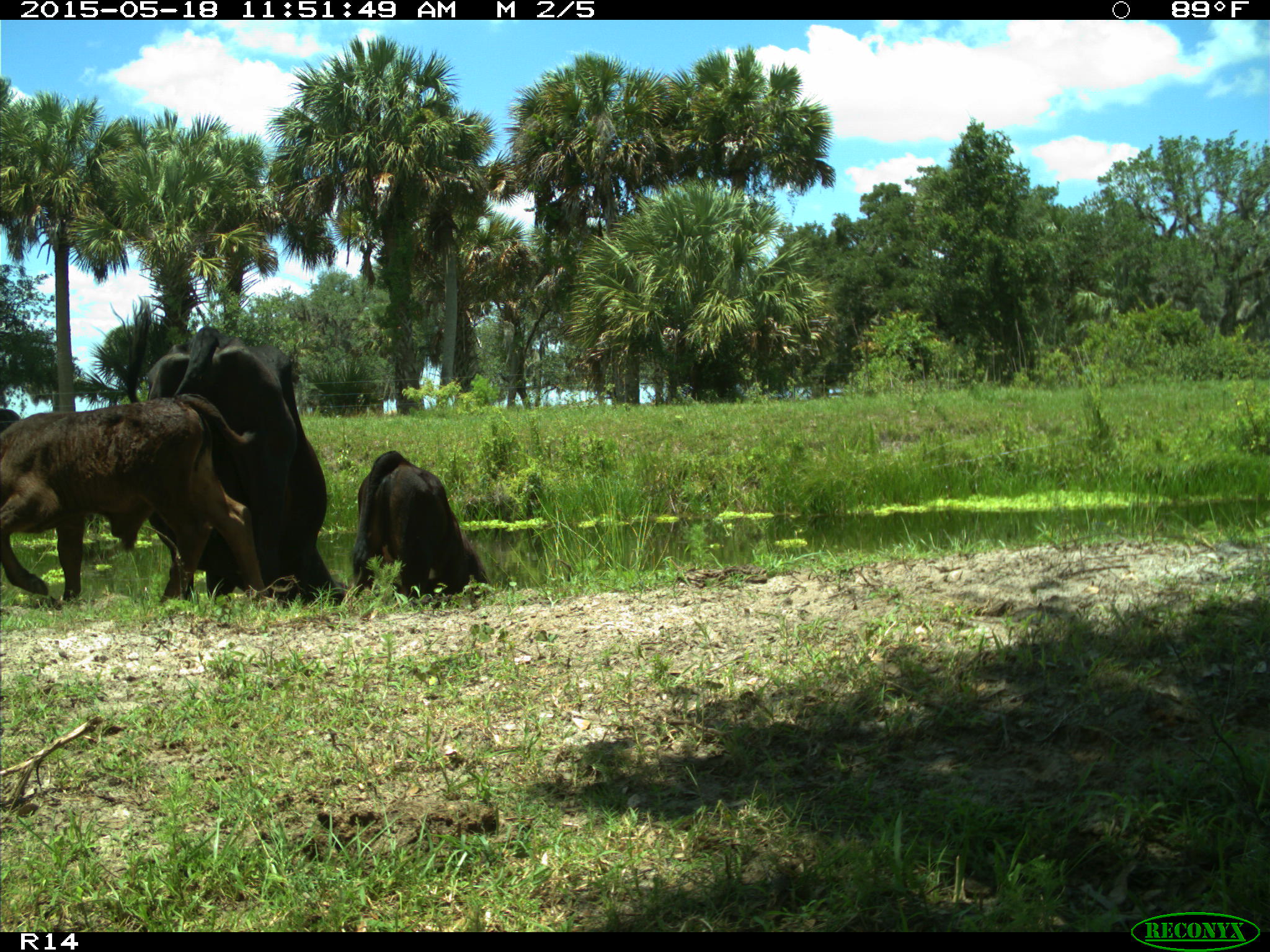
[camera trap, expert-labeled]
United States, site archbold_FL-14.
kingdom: Animalia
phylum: Chordata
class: Mammalia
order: Artiodactyla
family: Bovidae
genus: Bos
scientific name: Bos taurus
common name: domestic cow